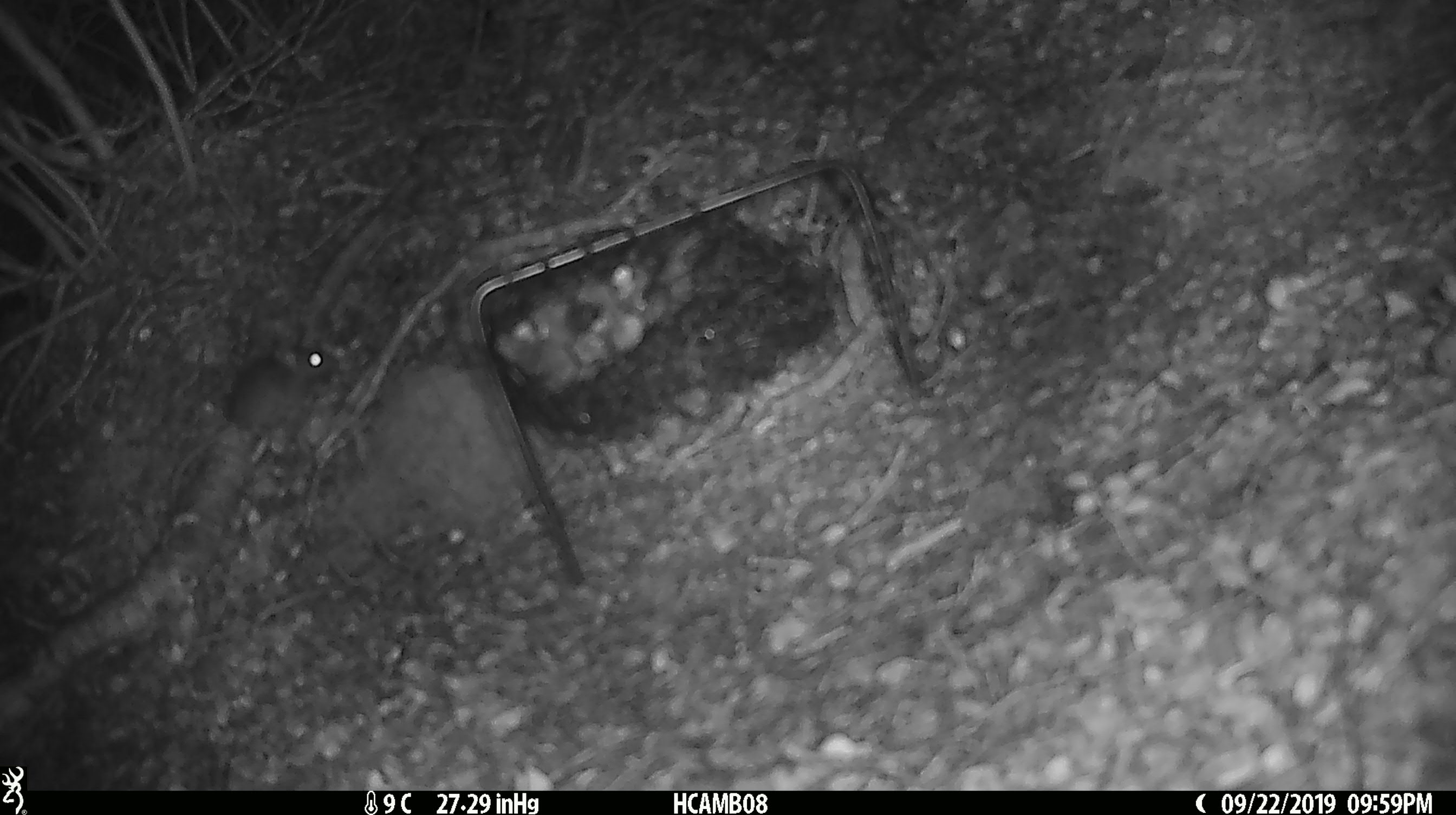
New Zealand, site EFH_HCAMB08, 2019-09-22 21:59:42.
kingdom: Animalia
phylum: Chordata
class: Mammalia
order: Rodentia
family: Muridae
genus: Mus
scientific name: Mus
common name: mouse